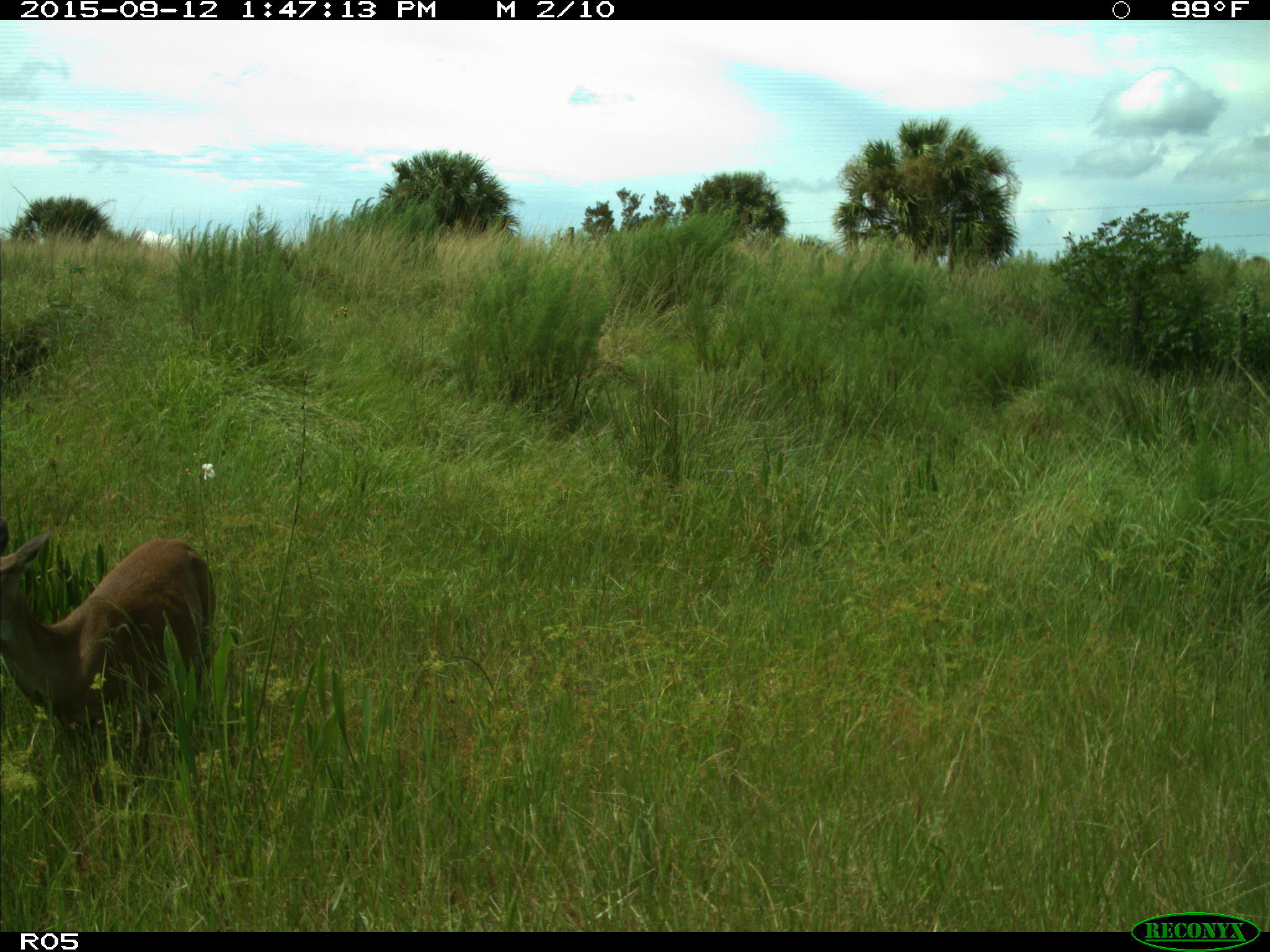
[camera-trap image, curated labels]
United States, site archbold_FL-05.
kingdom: Animalia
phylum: Chordata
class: Mammalia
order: Artiodactyla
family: Cervidae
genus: Odocoileus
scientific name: Odocoileus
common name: deer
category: unidentified deer